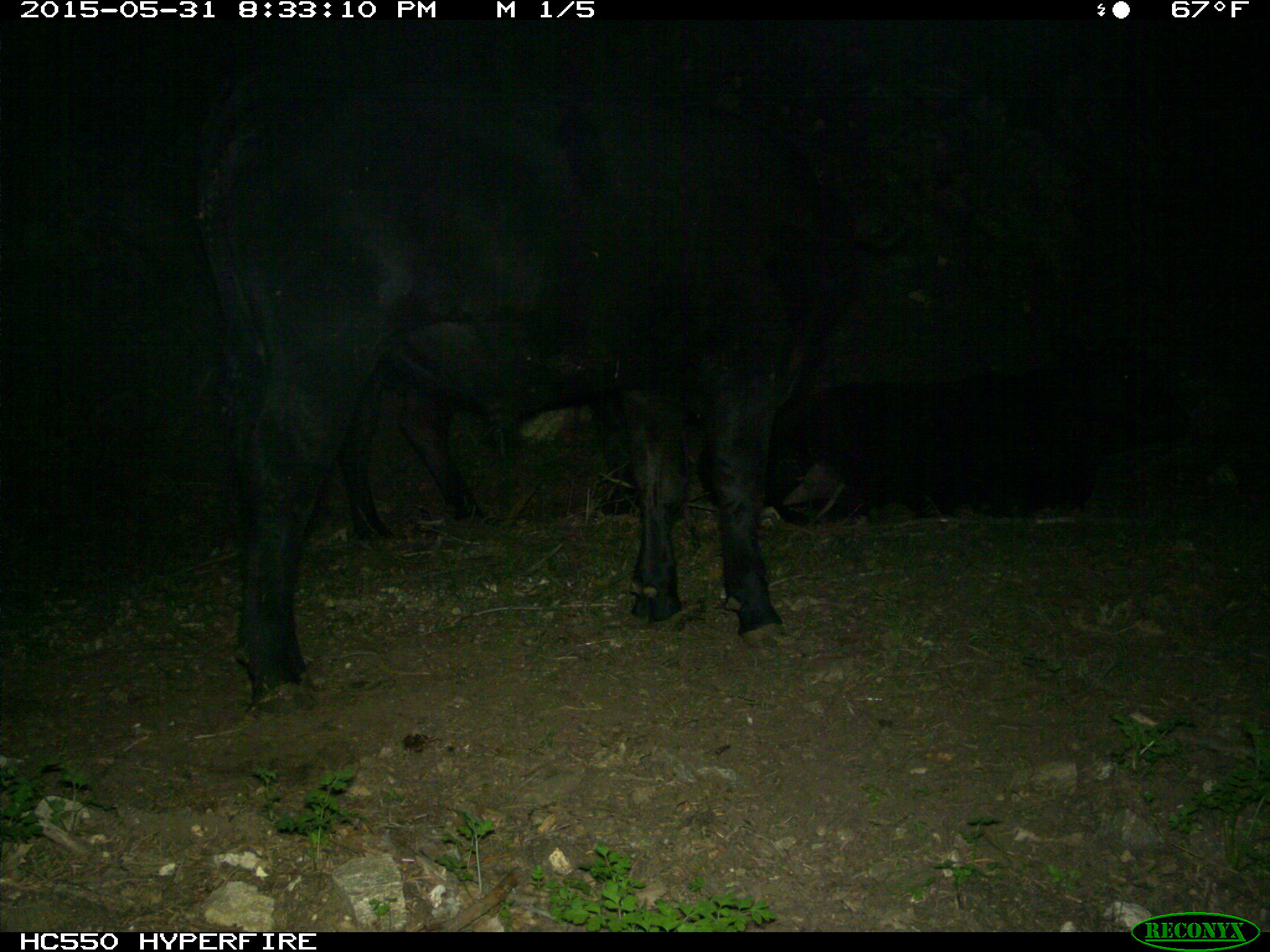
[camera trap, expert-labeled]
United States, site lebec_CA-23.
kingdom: Animalia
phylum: Chordata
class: Mammalia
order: Artiodactyla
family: Bovidae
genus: Bos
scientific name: Bos taurus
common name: domestic cow